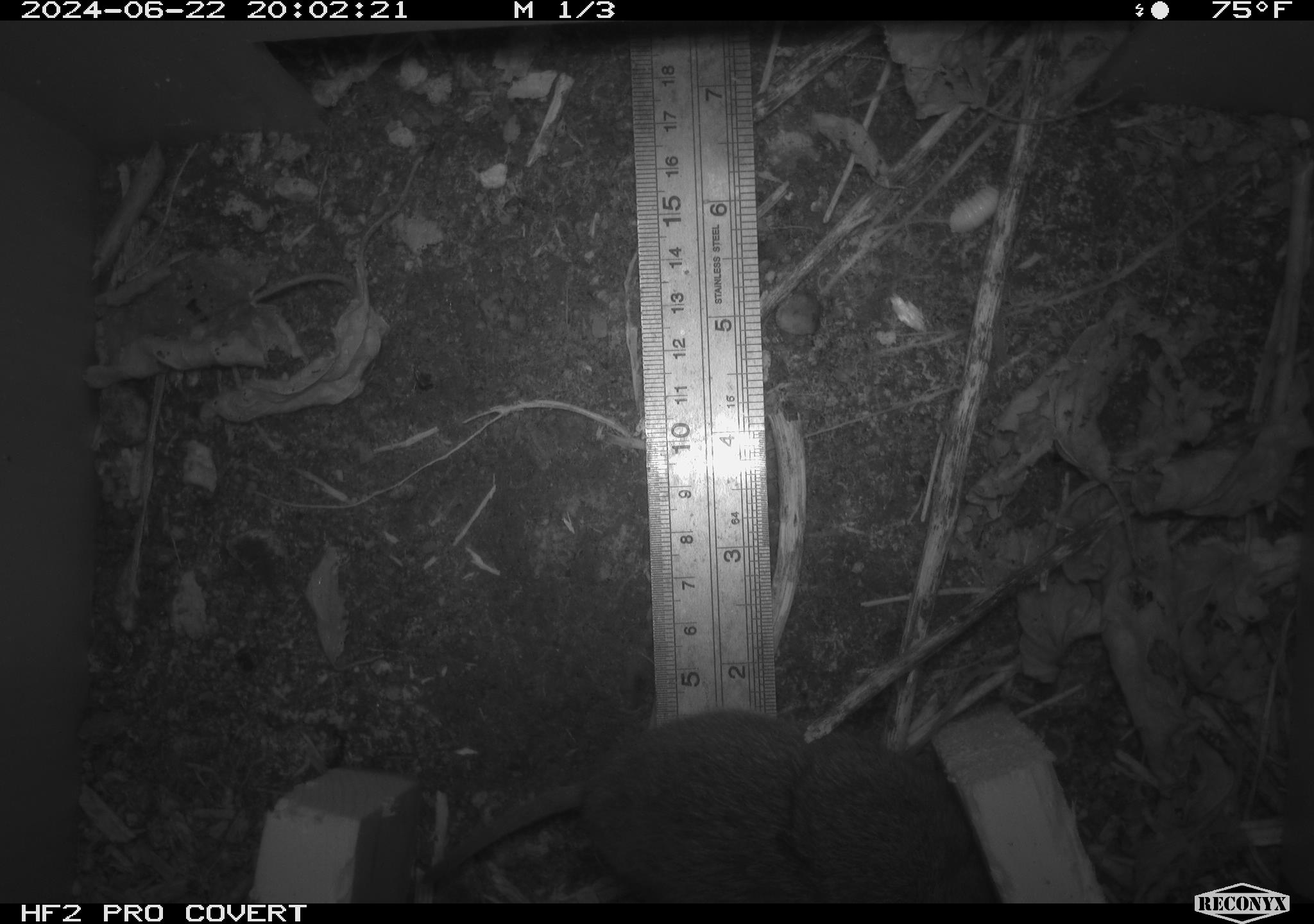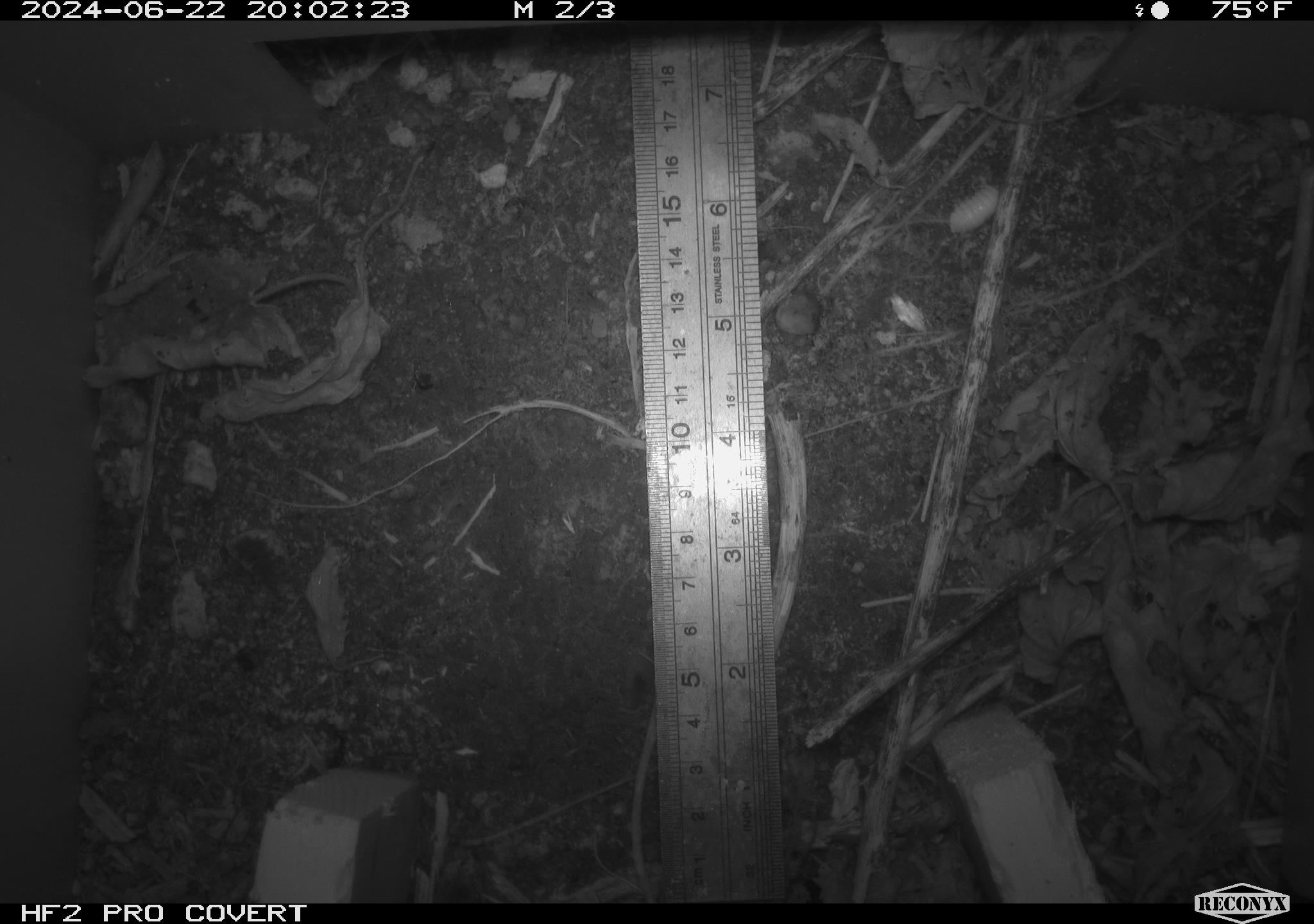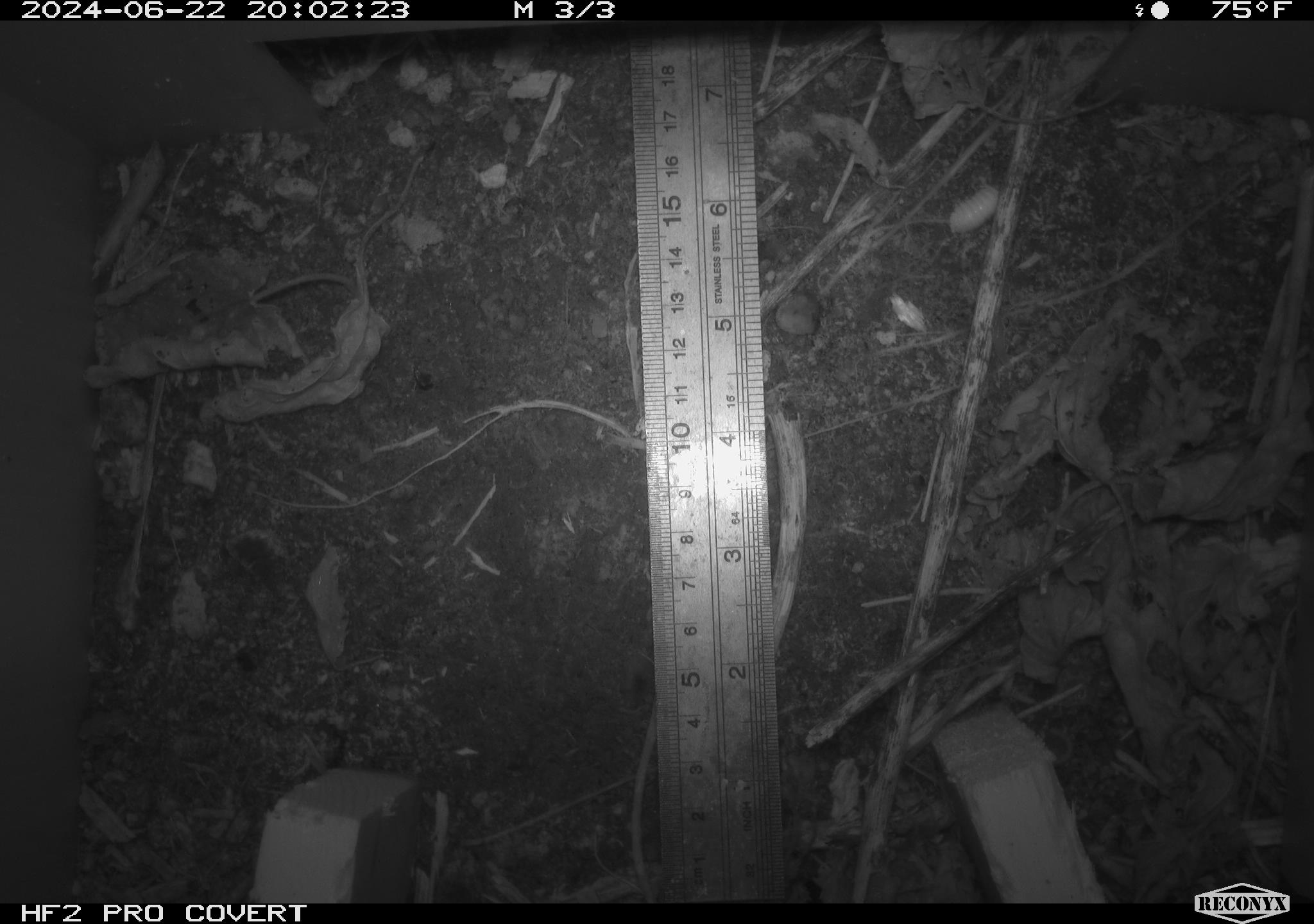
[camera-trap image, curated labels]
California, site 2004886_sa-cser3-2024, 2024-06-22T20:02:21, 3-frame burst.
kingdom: Animalia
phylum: Chordata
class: Mammalia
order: Rodentia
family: Cricetidae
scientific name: Cricetidae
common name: hamsters, voles, lemmings, and allies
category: cricetidae family